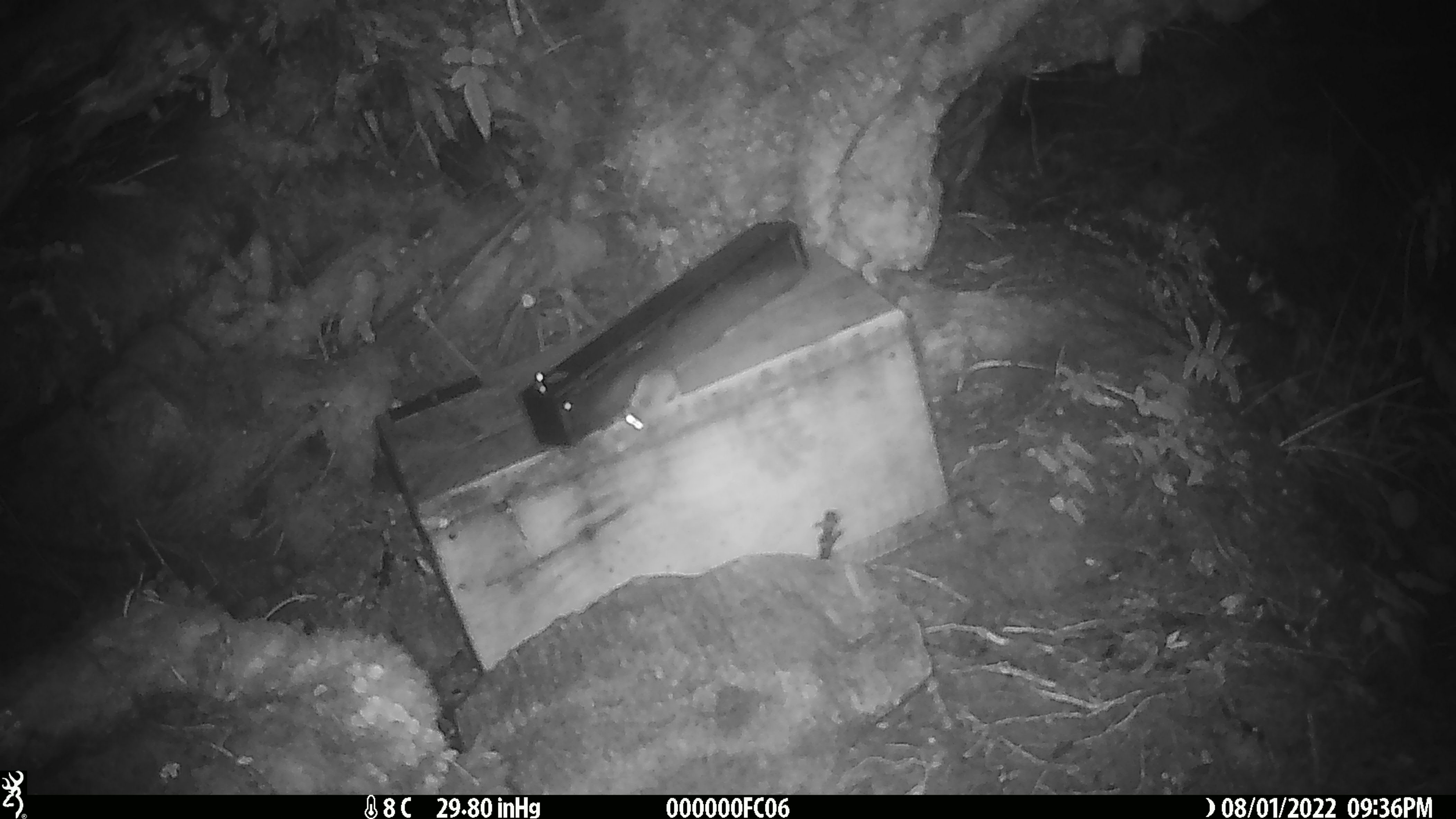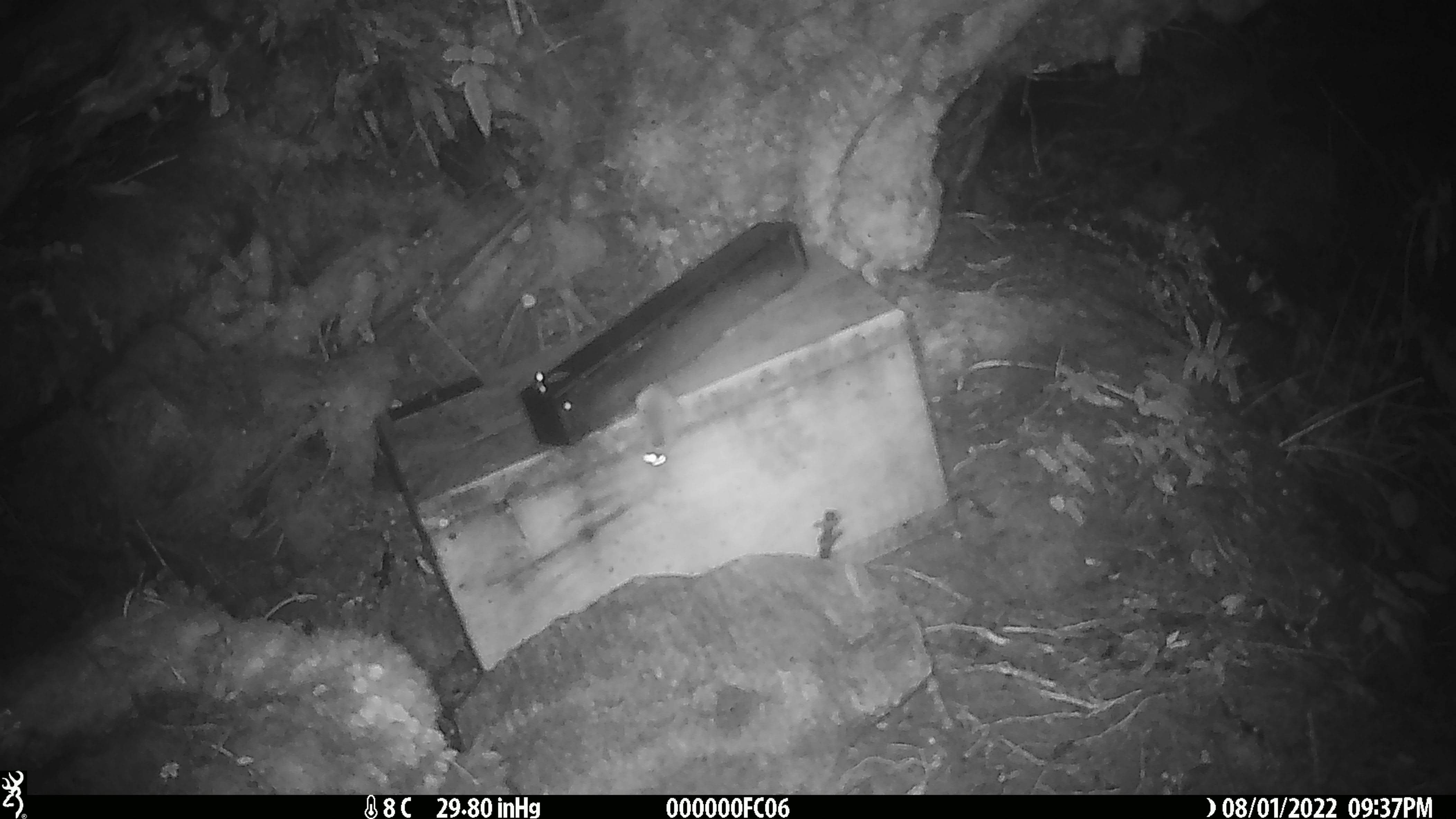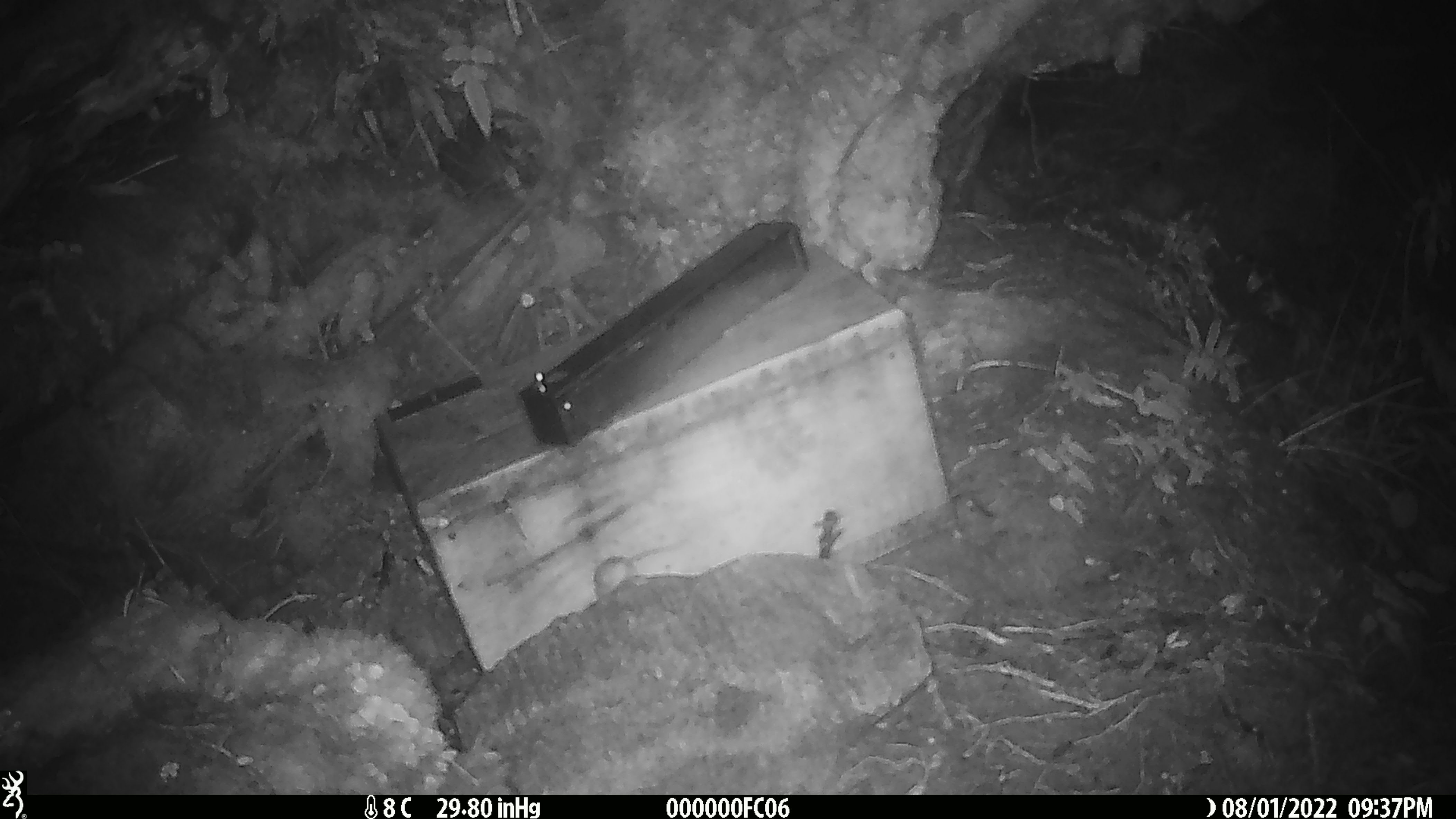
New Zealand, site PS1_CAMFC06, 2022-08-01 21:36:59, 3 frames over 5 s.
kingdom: Animalia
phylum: Chordata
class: Mammalia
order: Rodentia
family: Muridae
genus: Mus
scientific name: Mus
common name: mouse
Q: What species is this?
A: Mouse (Mus).